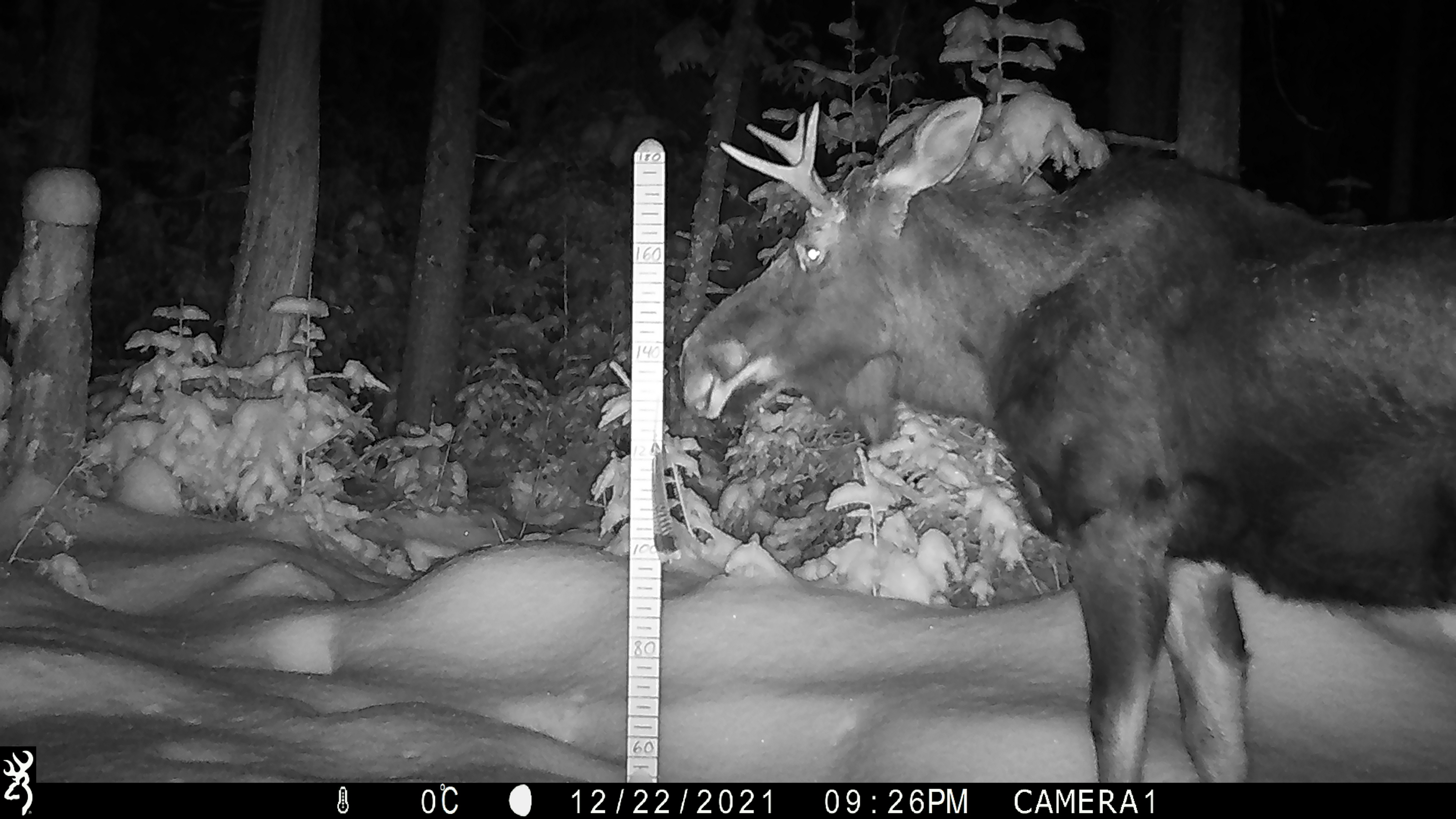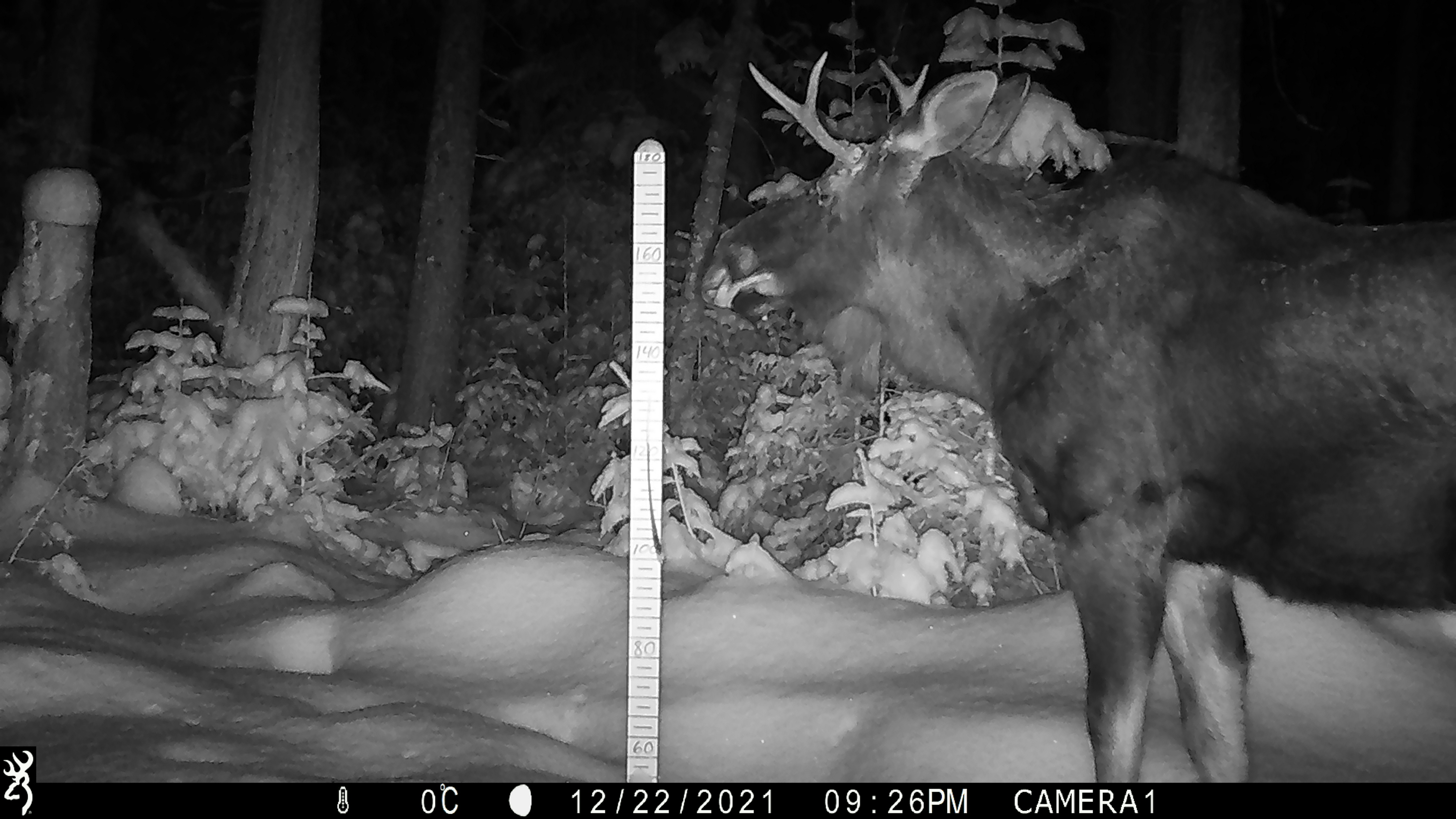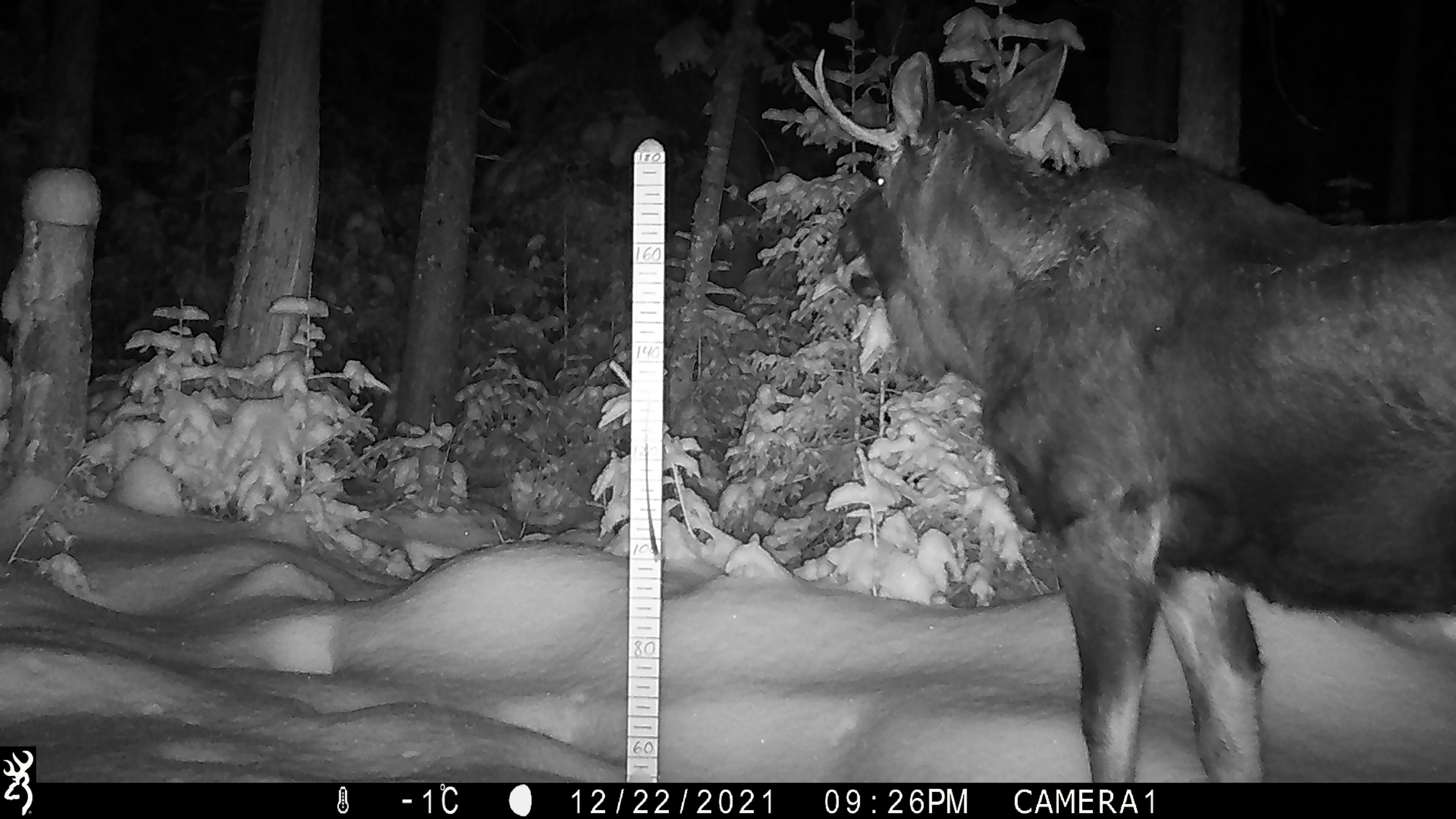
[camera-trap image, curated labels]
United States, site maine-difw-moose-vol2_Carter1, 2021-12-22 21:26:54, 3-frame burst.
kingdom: Animalia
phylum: Chordata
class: Mammalia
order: Artiodactyla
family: Cervidae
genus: Alces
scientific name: Alces alces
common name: moose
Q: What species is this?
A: Moose (Alces alces).